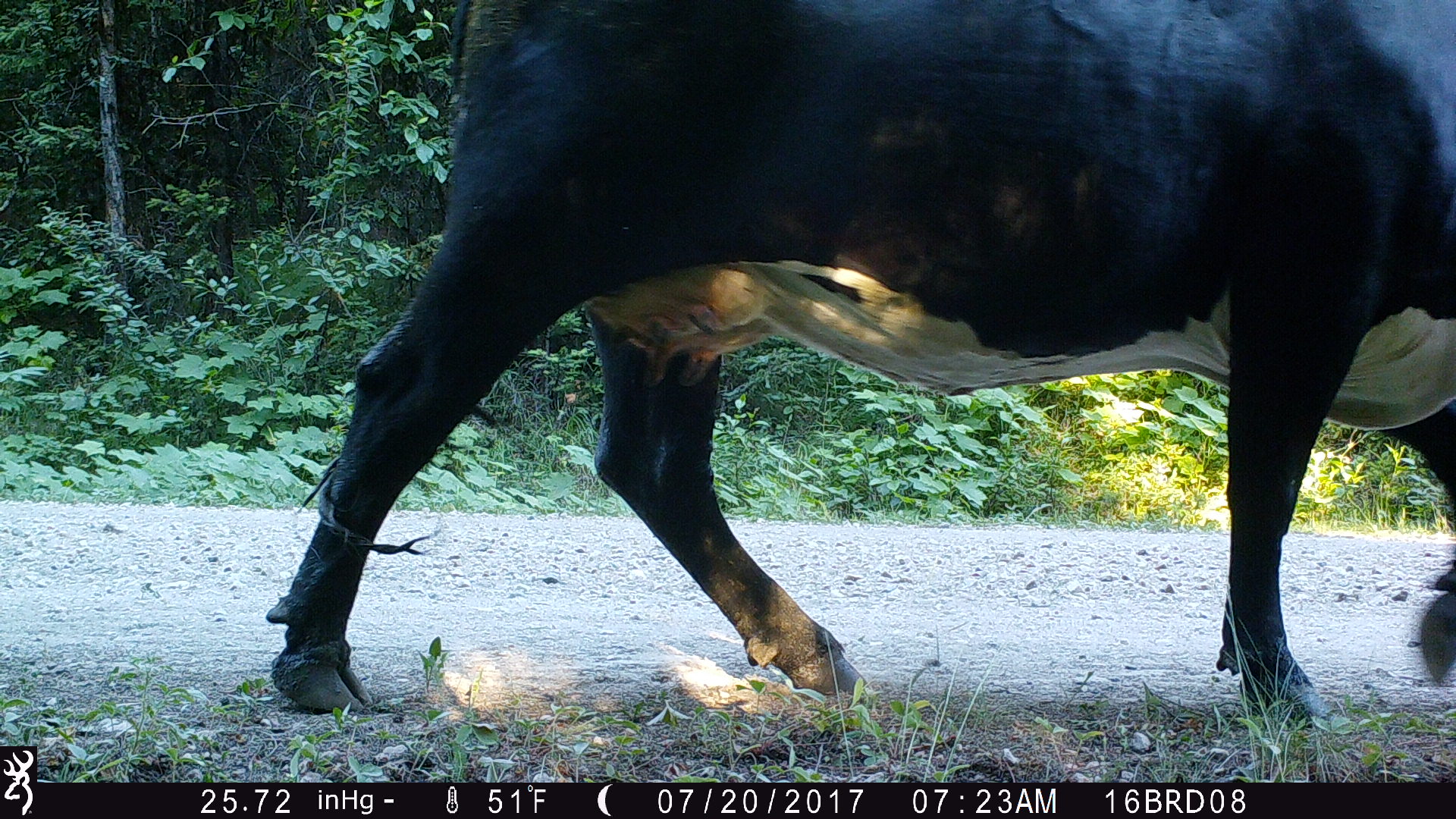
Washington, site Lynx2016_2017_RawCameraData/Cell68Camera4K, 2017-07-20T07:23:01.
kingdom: Animalia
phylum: Chordata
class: Mammalia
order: Artiodactyla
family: Bovidae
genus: Bos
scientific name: Bos taurus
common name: domestic cattle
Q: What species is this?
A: Domestic cattle (Bos taurus).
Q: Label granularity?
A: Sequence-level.